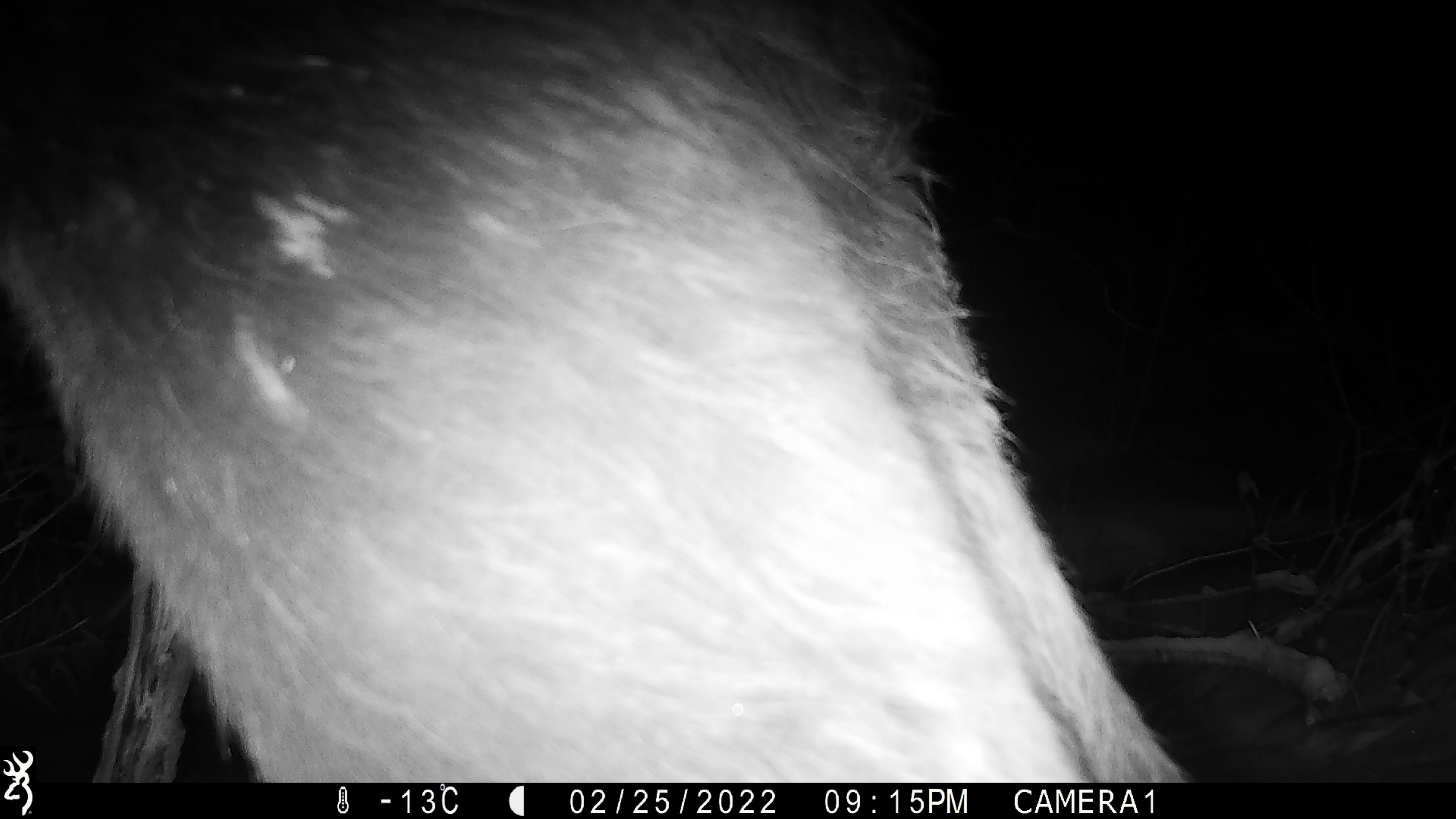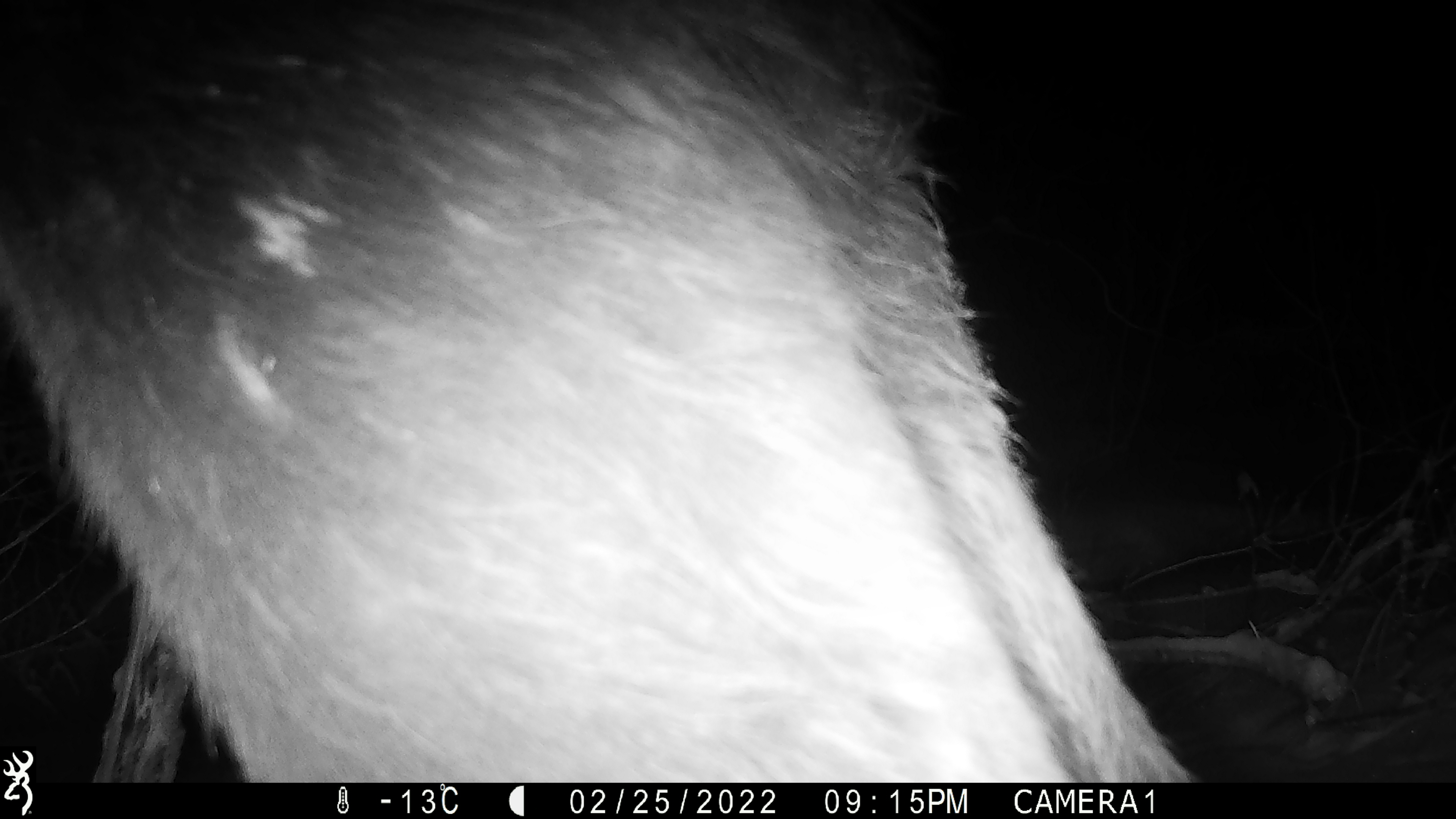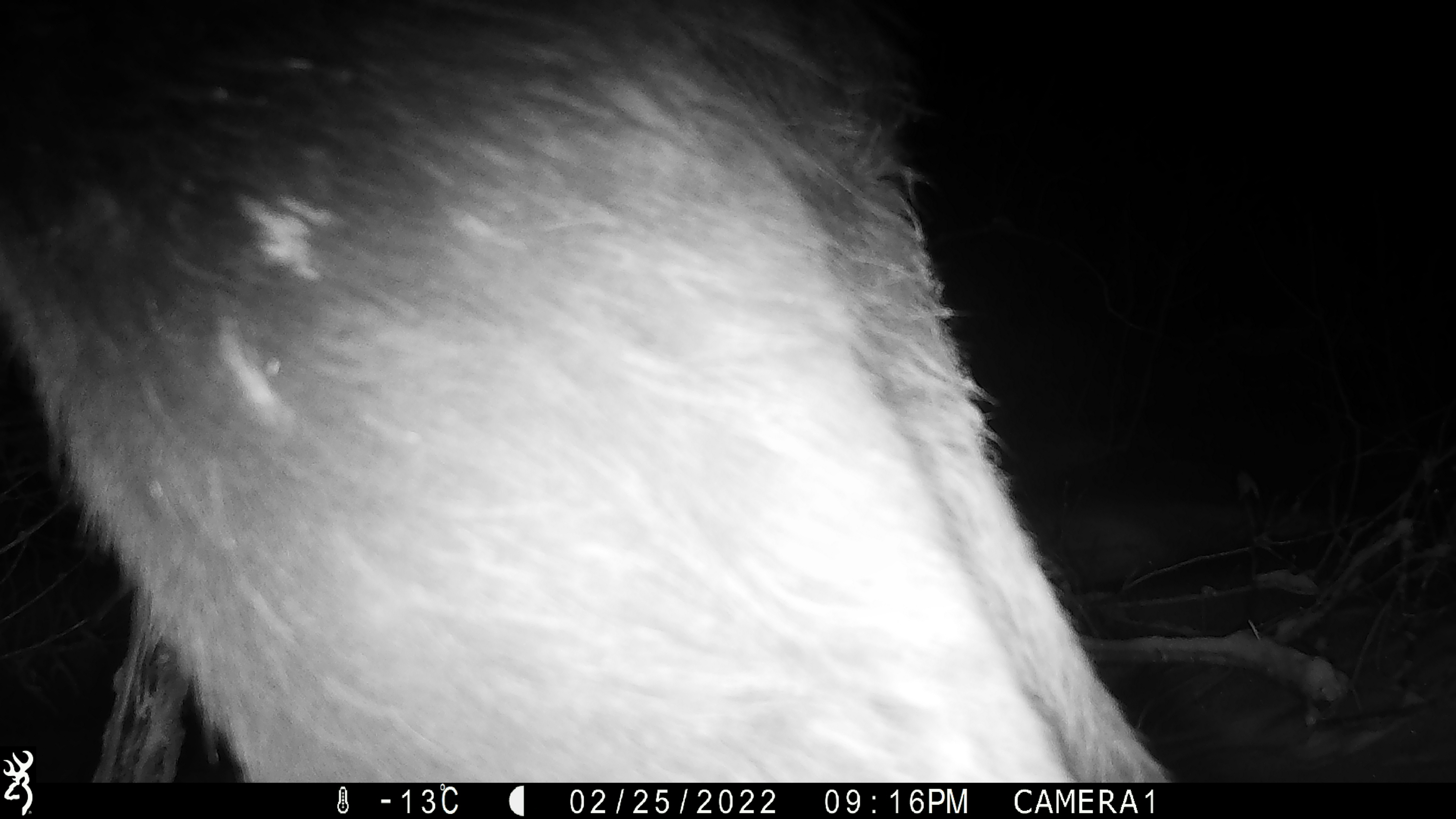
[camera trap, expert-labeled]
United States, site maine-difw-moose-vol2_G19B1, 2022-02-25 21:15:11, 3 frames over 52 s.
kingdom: Animalia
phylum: Chordata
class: Mammalia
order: Artiodactyla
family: Cervidae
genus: Alces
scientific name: Alces alces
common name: moose